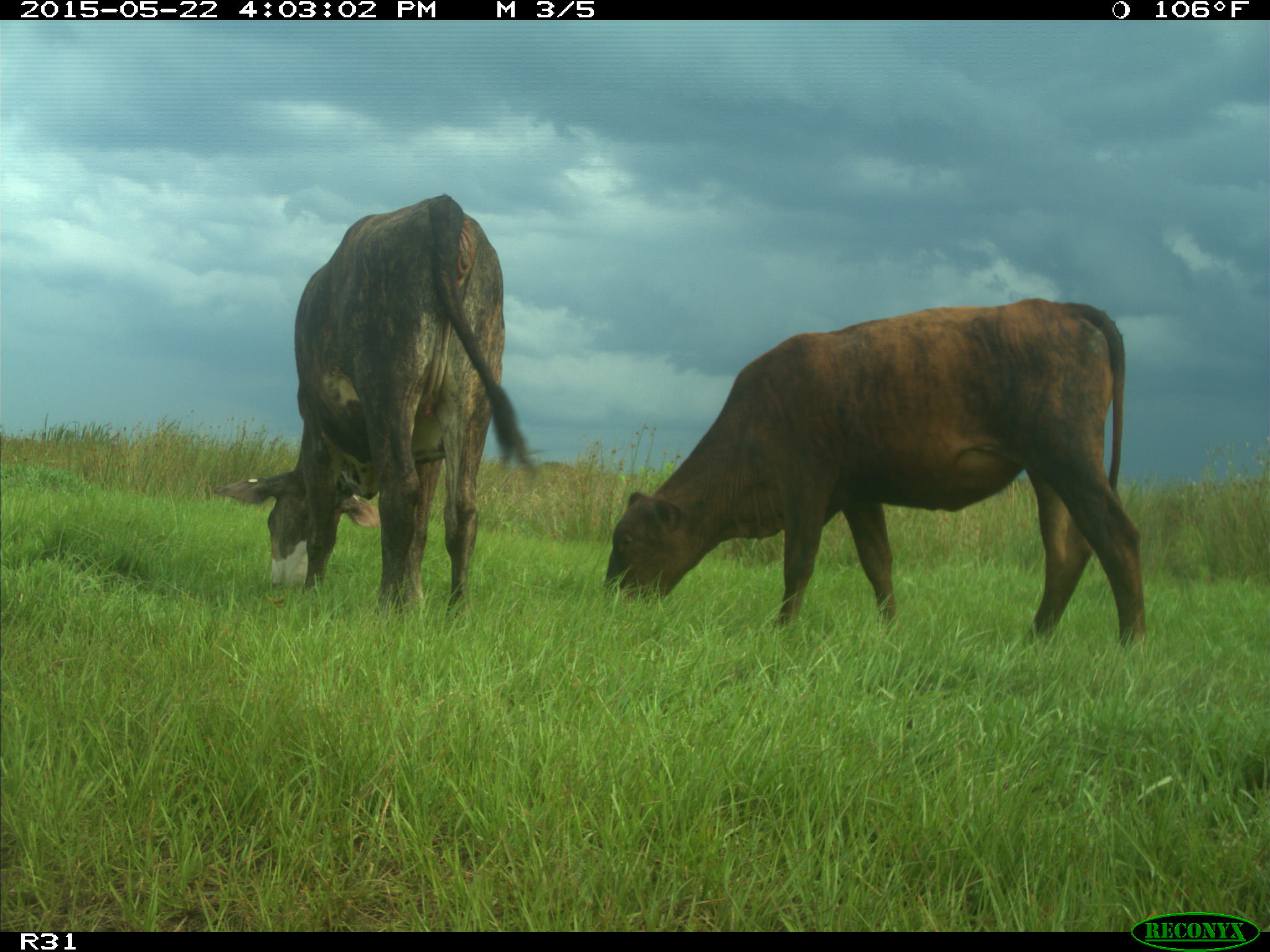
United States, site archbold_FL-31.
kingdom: Animalia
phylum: Chordata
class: Mammalia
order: Artiodactyla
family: Bovidae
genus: Bos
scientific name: Bos taurus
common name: domestic cow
Bos taurus (domestic cow).